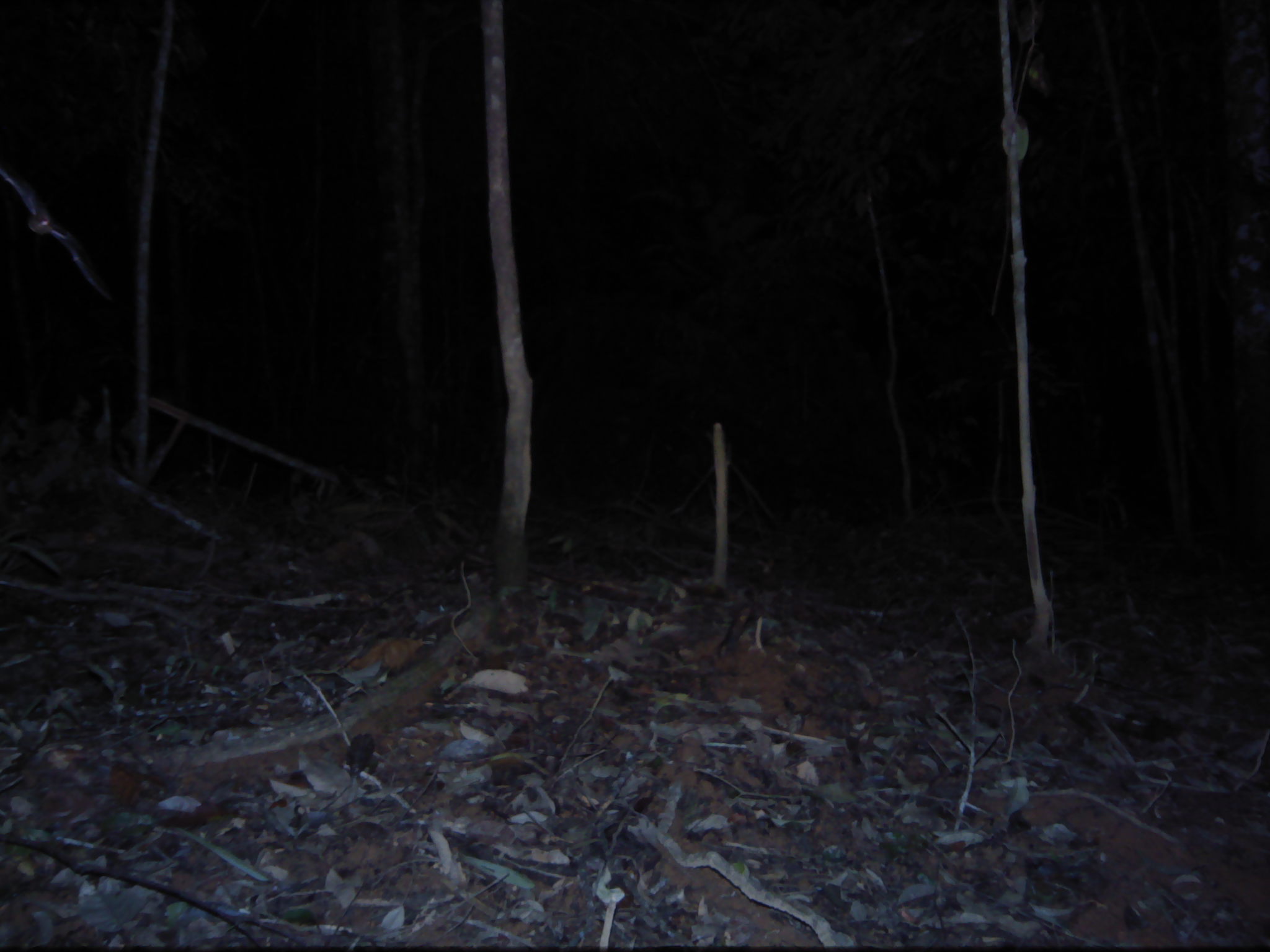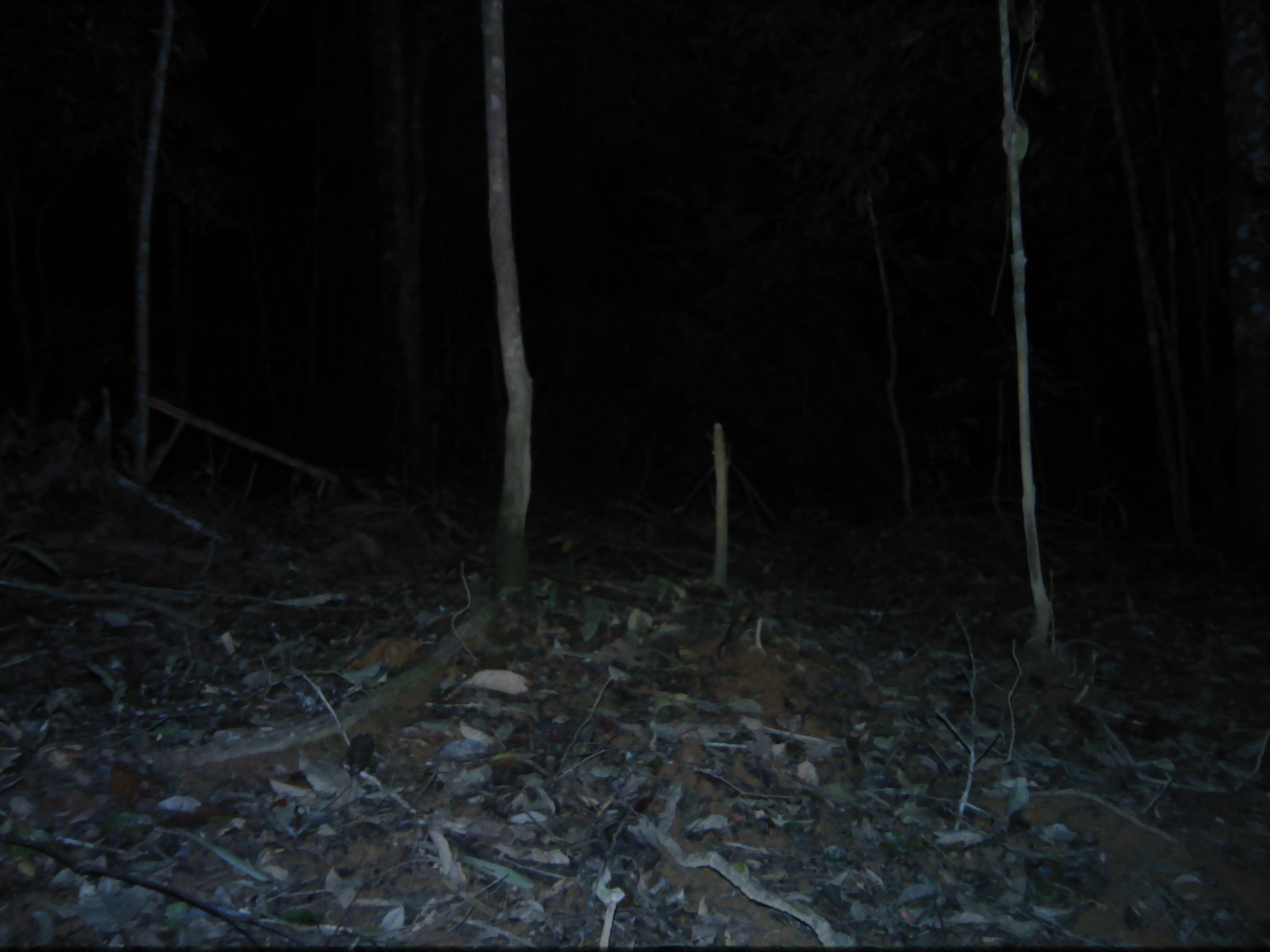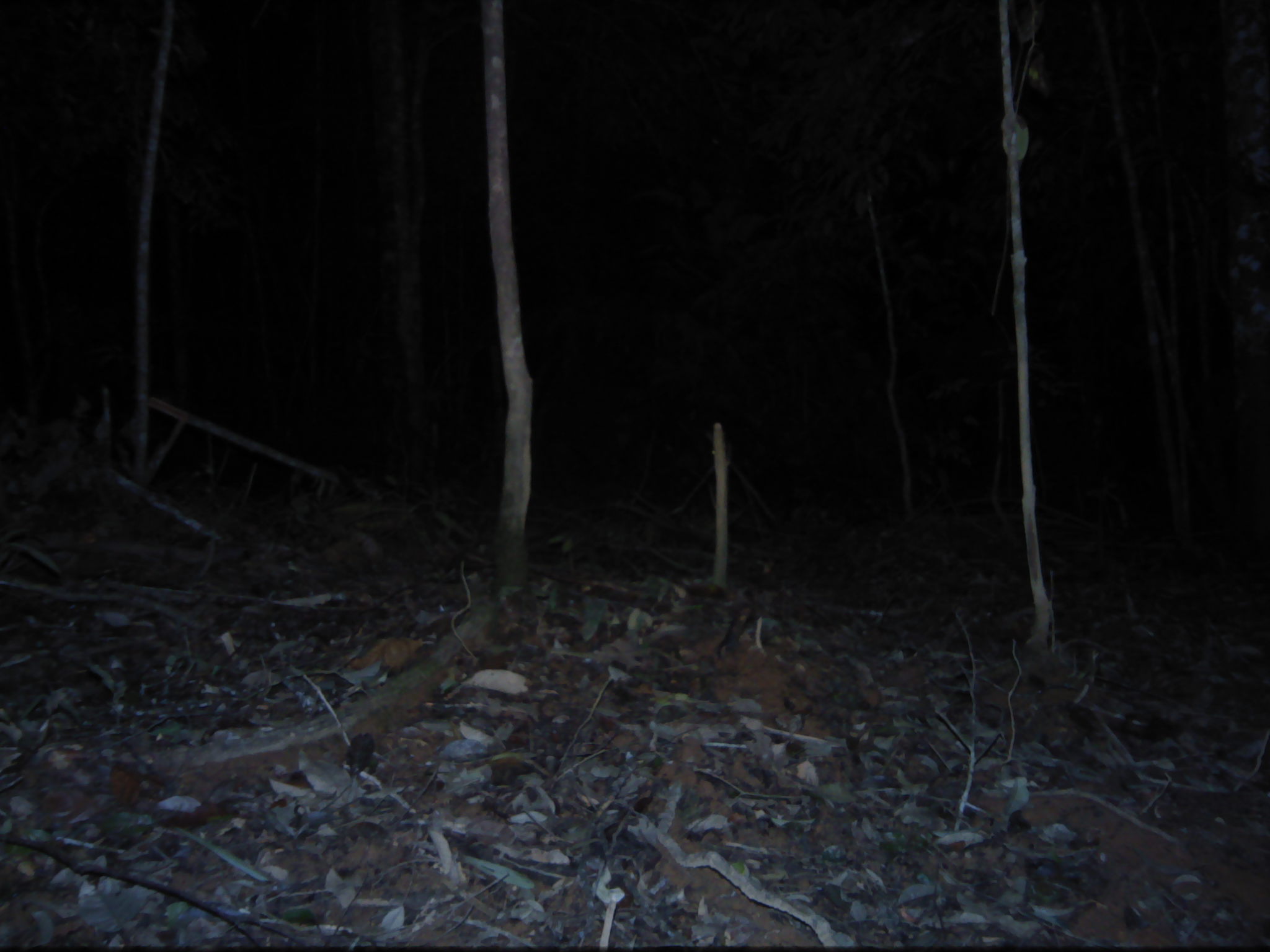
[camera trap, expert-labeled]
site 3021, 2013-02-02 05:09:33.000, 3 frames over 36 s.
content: unidentified animal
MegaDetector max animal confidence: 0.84